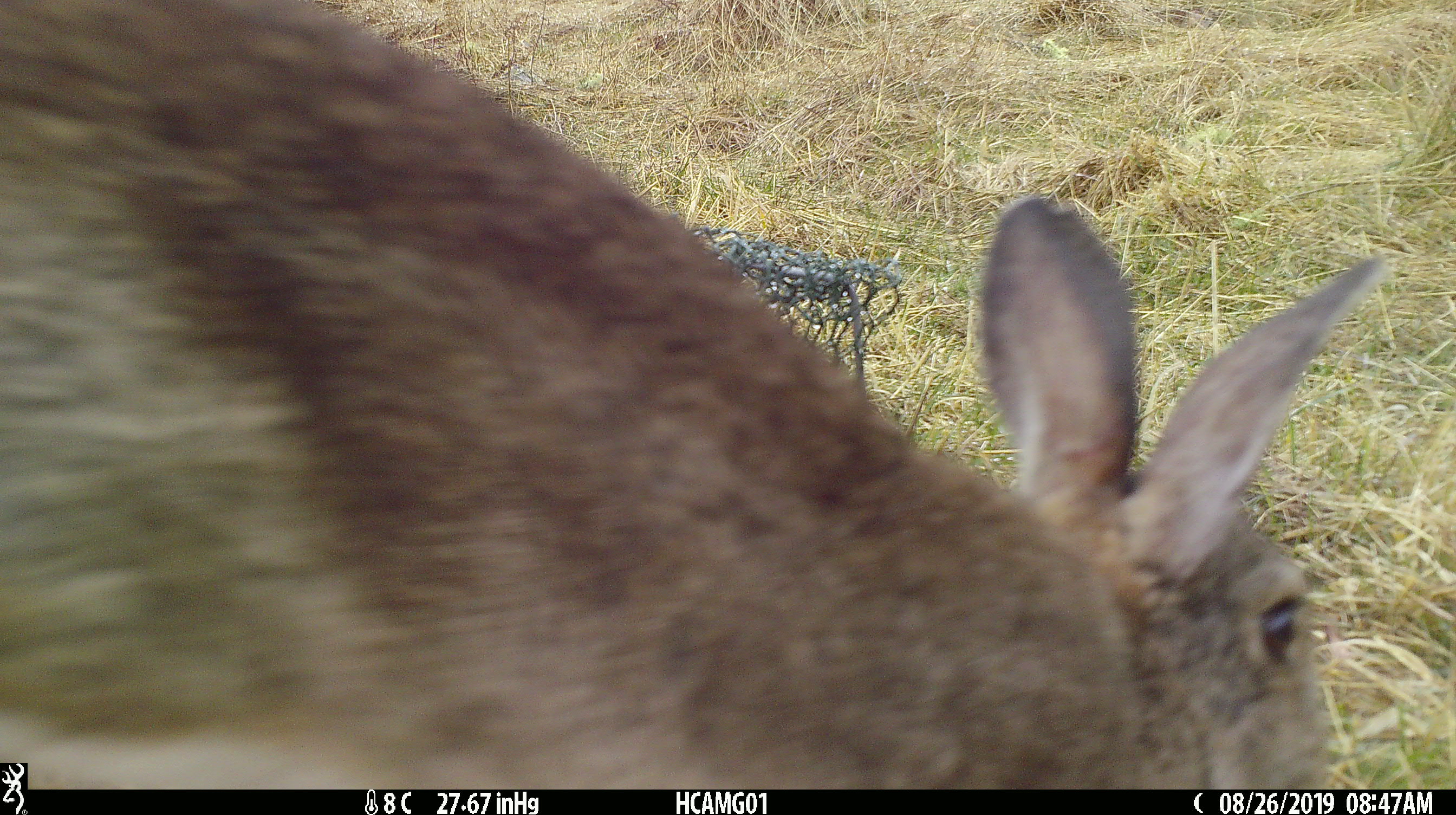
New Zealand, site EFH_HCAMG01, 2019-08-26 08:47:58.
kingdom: Animalia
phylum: Chordata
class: Mammalia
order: Lagomorpha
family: Leporidae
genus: Lepus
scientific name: Lepus europaeus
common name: brown hare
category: hare